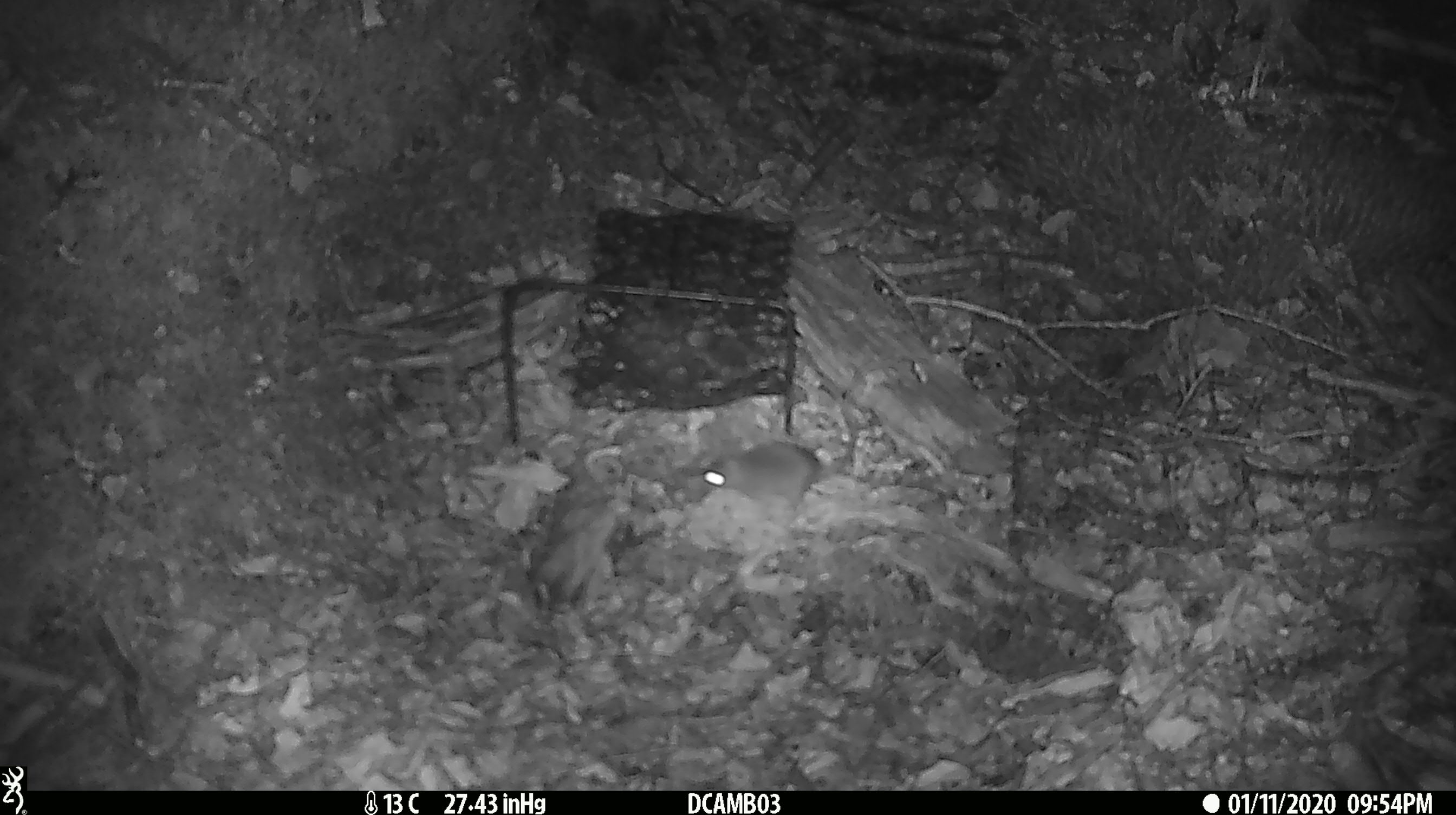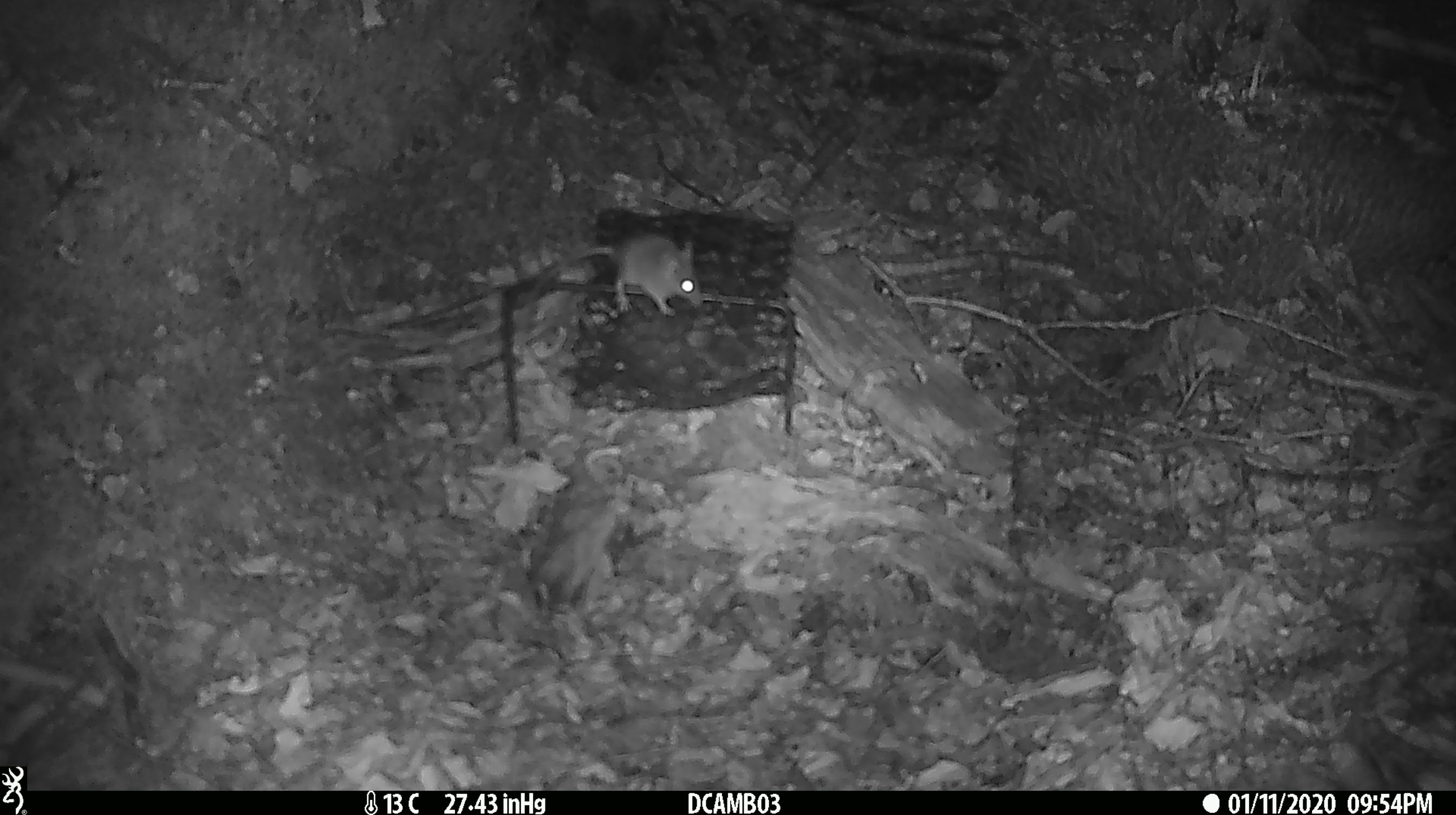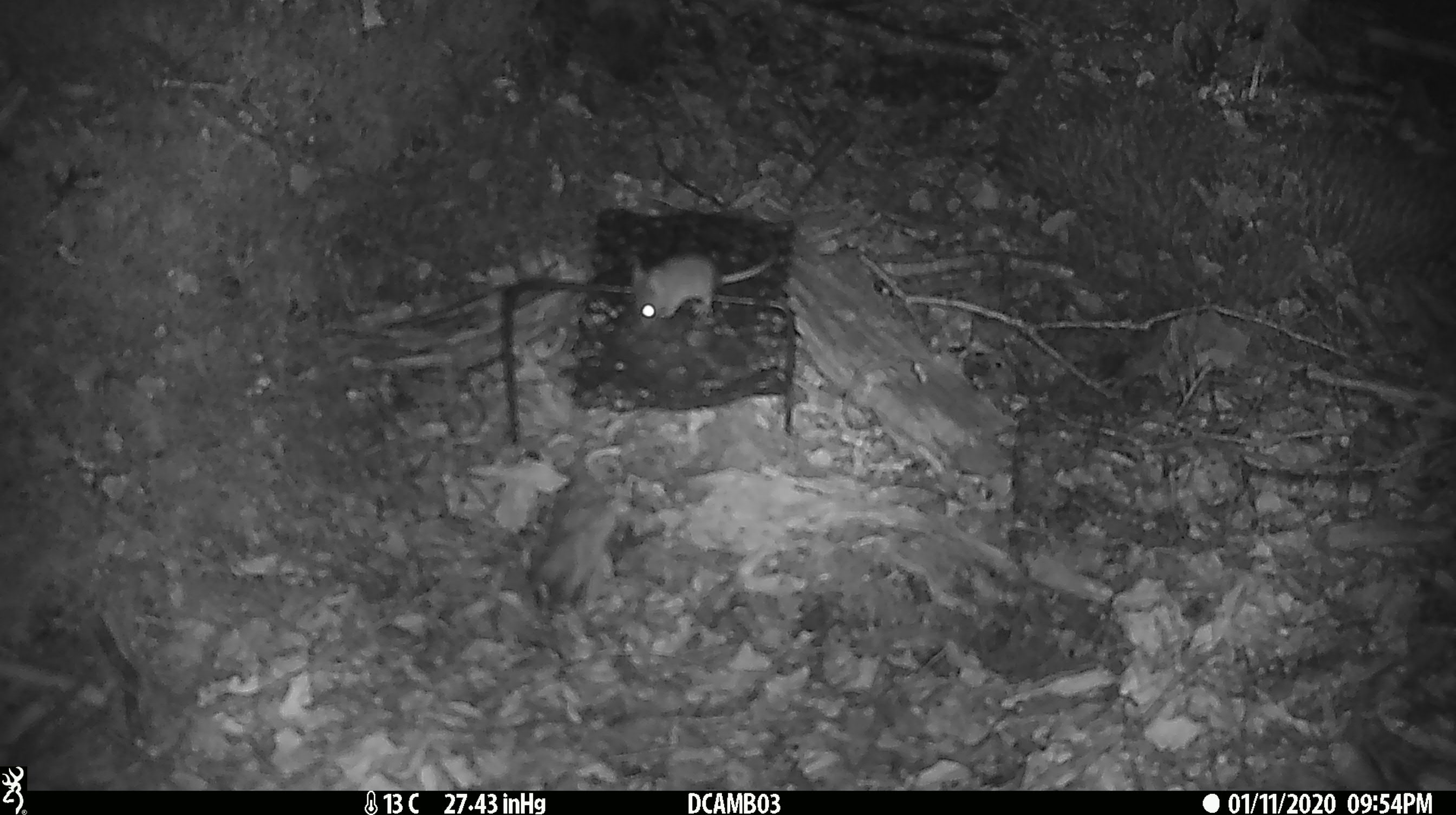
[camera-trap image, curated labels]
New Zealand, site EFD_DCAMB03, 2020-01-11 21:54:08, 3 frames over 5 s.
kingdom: Animalia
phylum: Chordata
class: Mammalia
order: Rodentia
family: Muridae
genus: Mus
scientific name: Mus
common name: mouse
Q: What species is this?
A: Mouse (Mus).